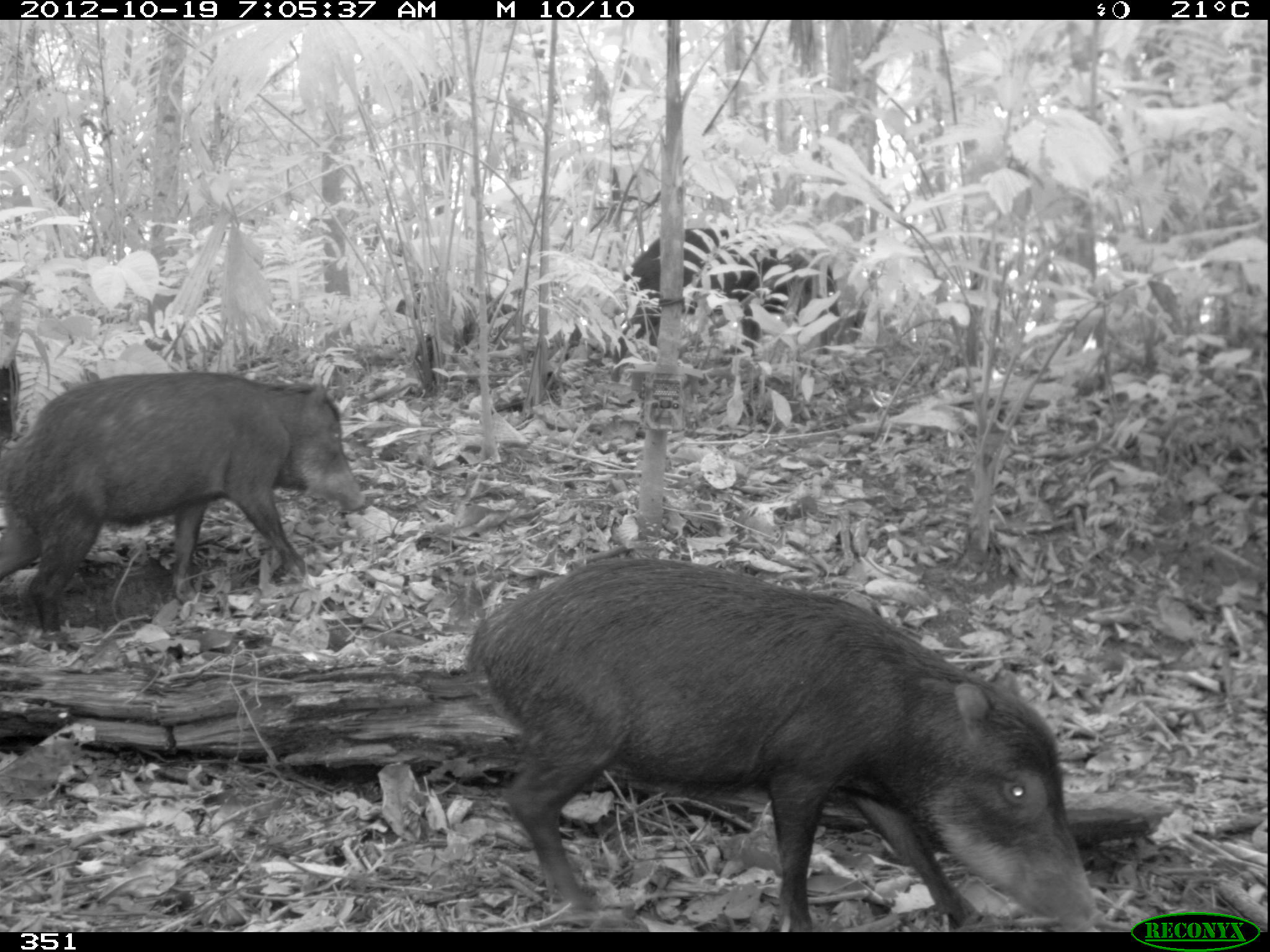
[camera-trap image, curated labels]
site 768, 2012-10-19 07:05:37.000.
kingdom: Animalia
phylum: Chordata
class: Mammalia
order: Artiodactyla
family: Tayassuidae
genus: Tayassu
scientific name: Tayassu pecari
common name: white-lipped peccary